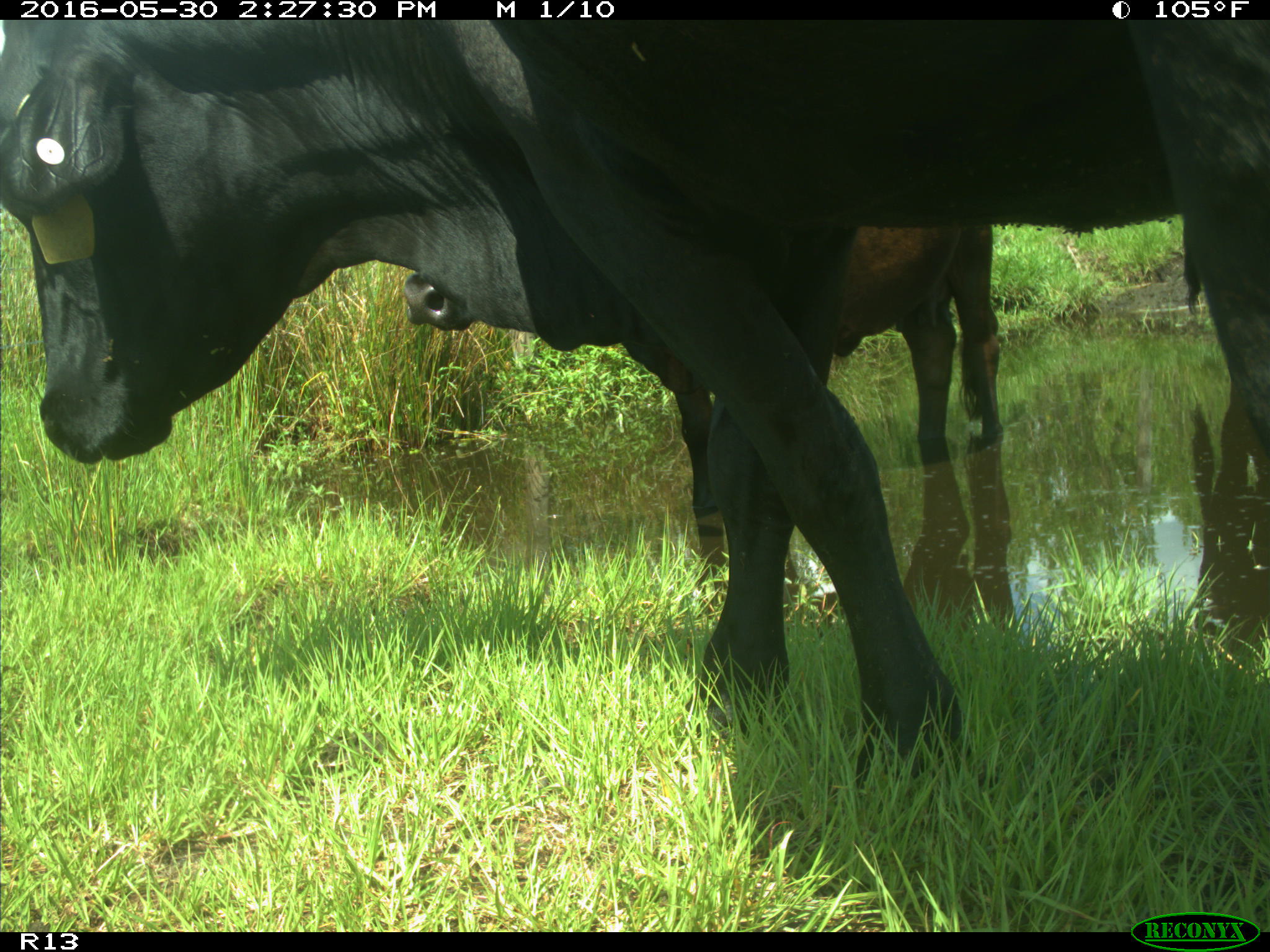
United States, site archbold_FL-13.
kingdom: Animalia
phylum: Chordata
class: Mammalia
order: Artiodactyla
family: Bovidae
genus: Bos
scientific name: Bos taurus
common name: domestic cow